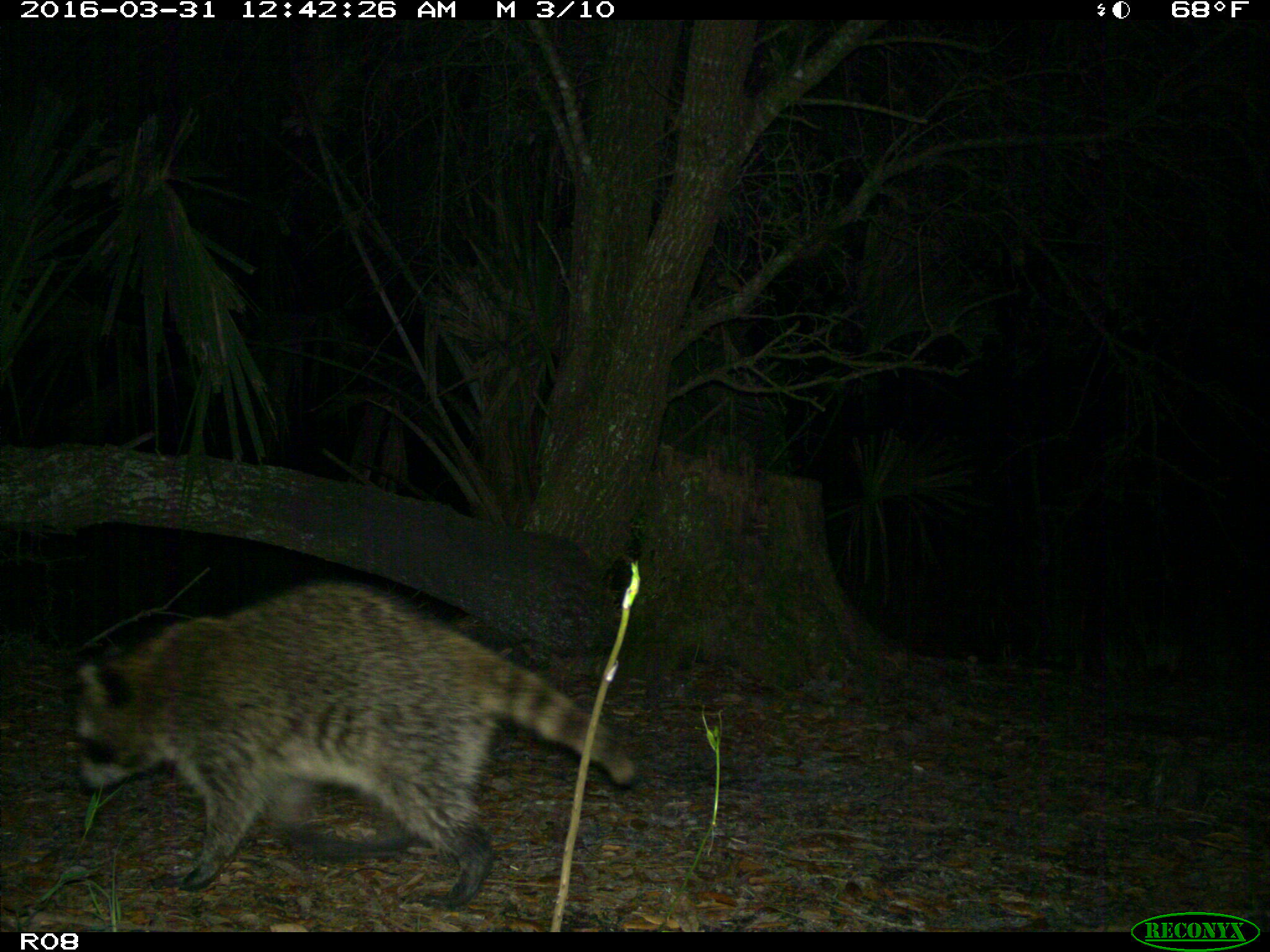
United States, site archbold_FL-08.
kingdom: Animalia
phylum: Chordata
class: Mammalia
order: Carnivora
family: Procyonidae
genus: Procyon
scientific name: Procyon lotor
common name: common raccoon